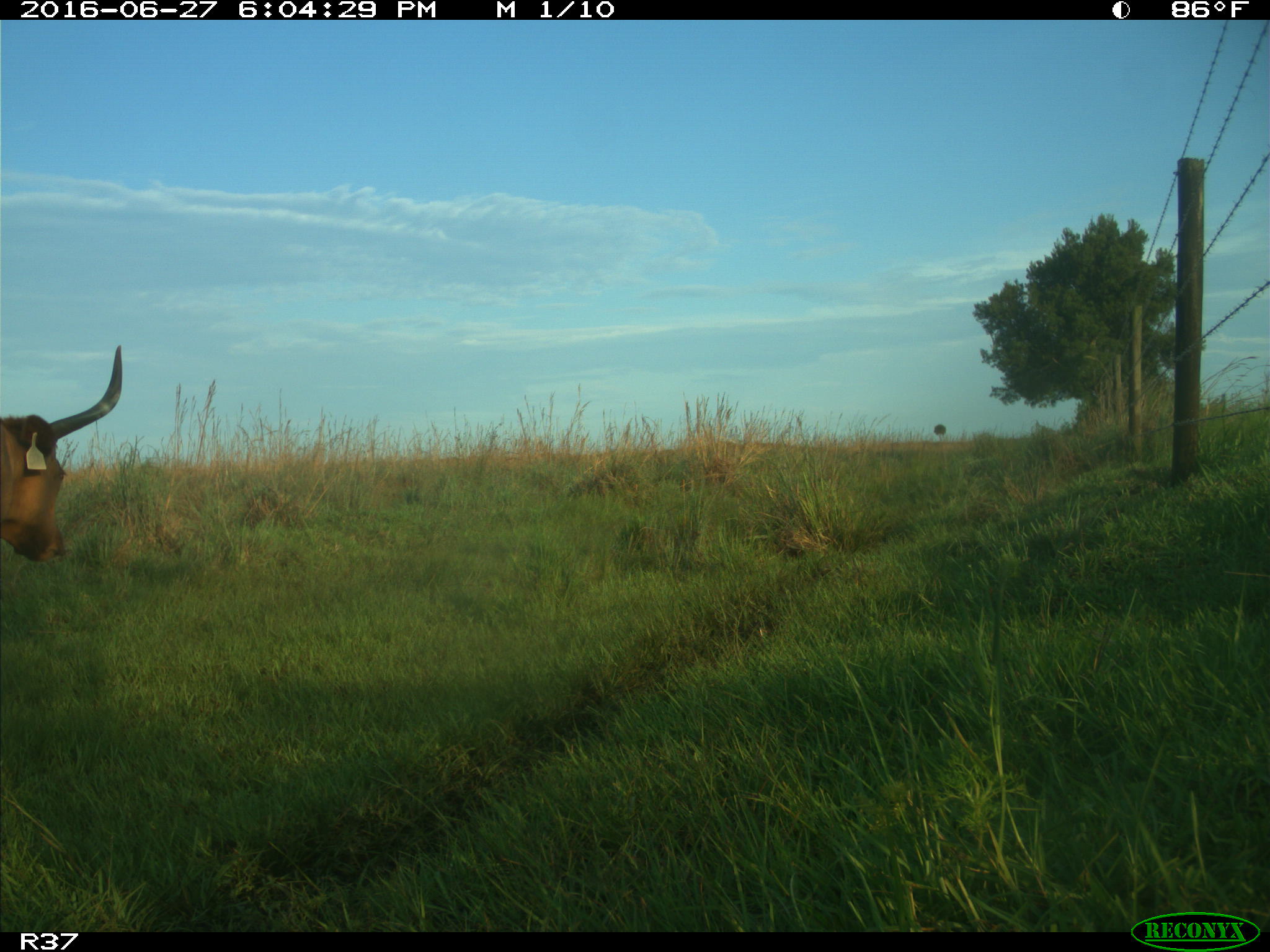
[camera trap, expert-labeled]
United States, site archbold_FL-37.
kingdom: Animalia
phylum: Chordata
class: Mammalia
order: Artiodactyla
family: Bovidae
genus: Bos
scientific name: Bos taurus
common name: domestic cow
Bos taurus (domestic cow).